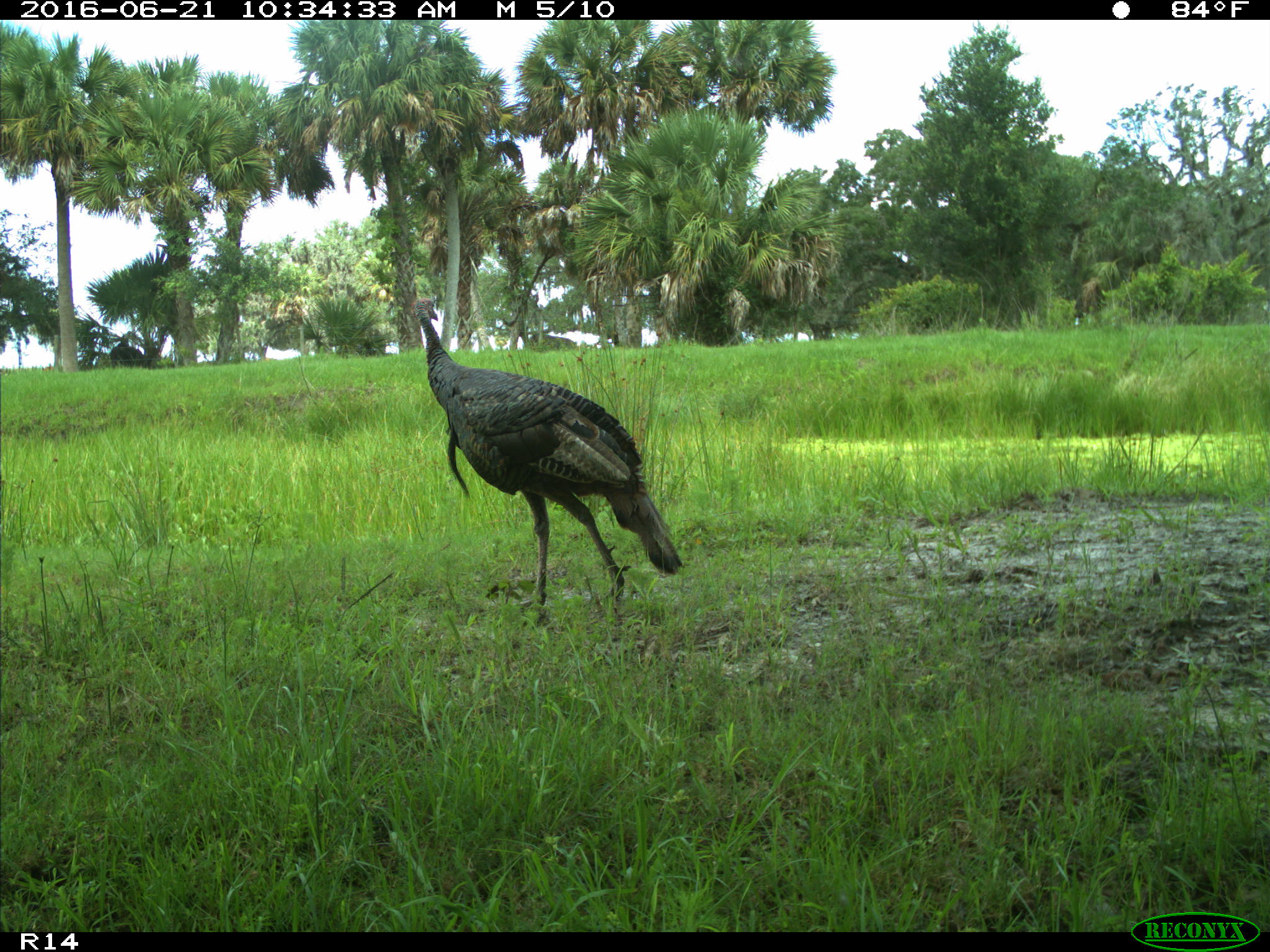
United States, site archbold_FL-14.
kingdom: Animalia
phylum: Chordata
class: Aves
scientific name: Aves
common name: birds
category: unidentified bird